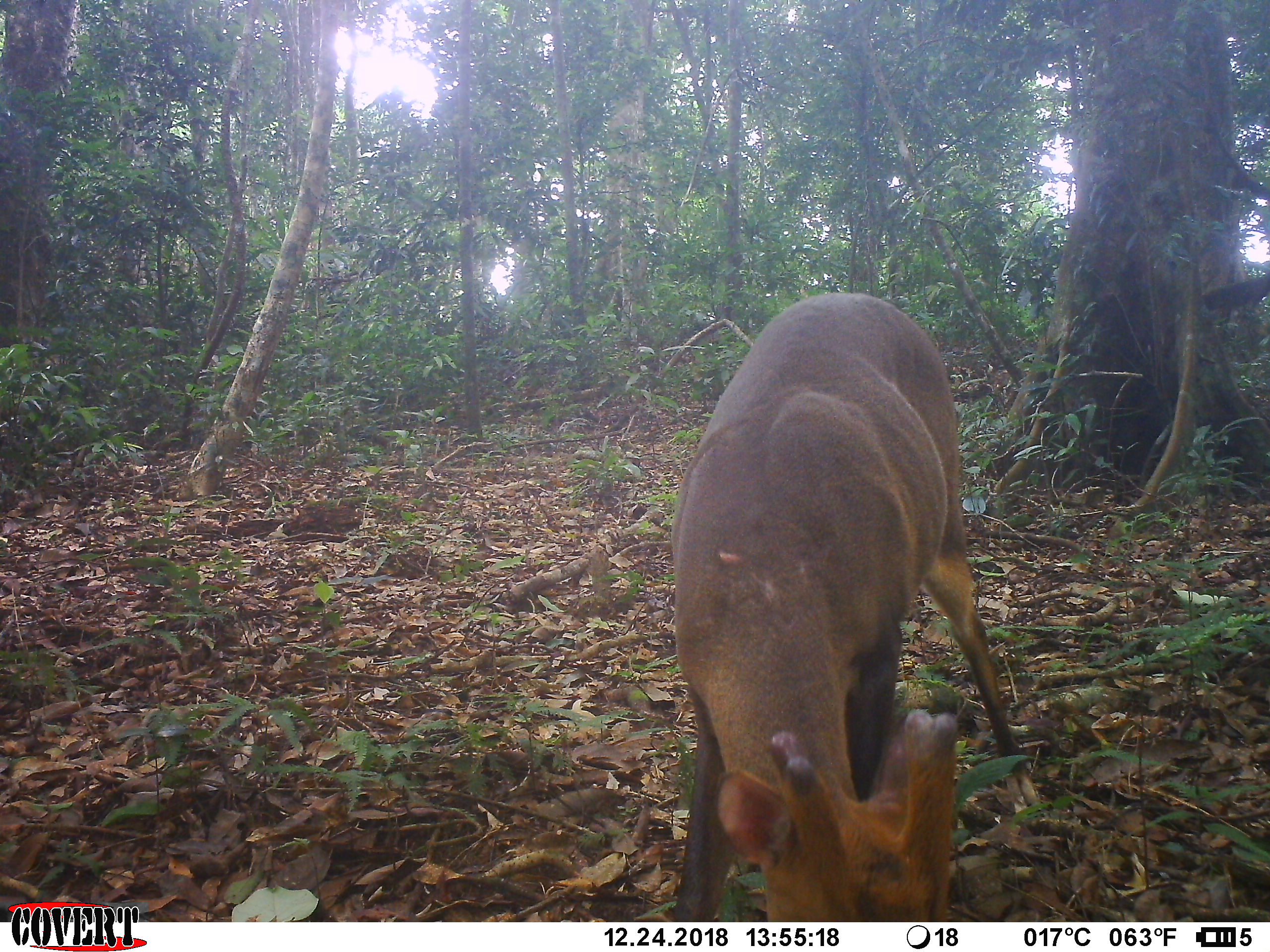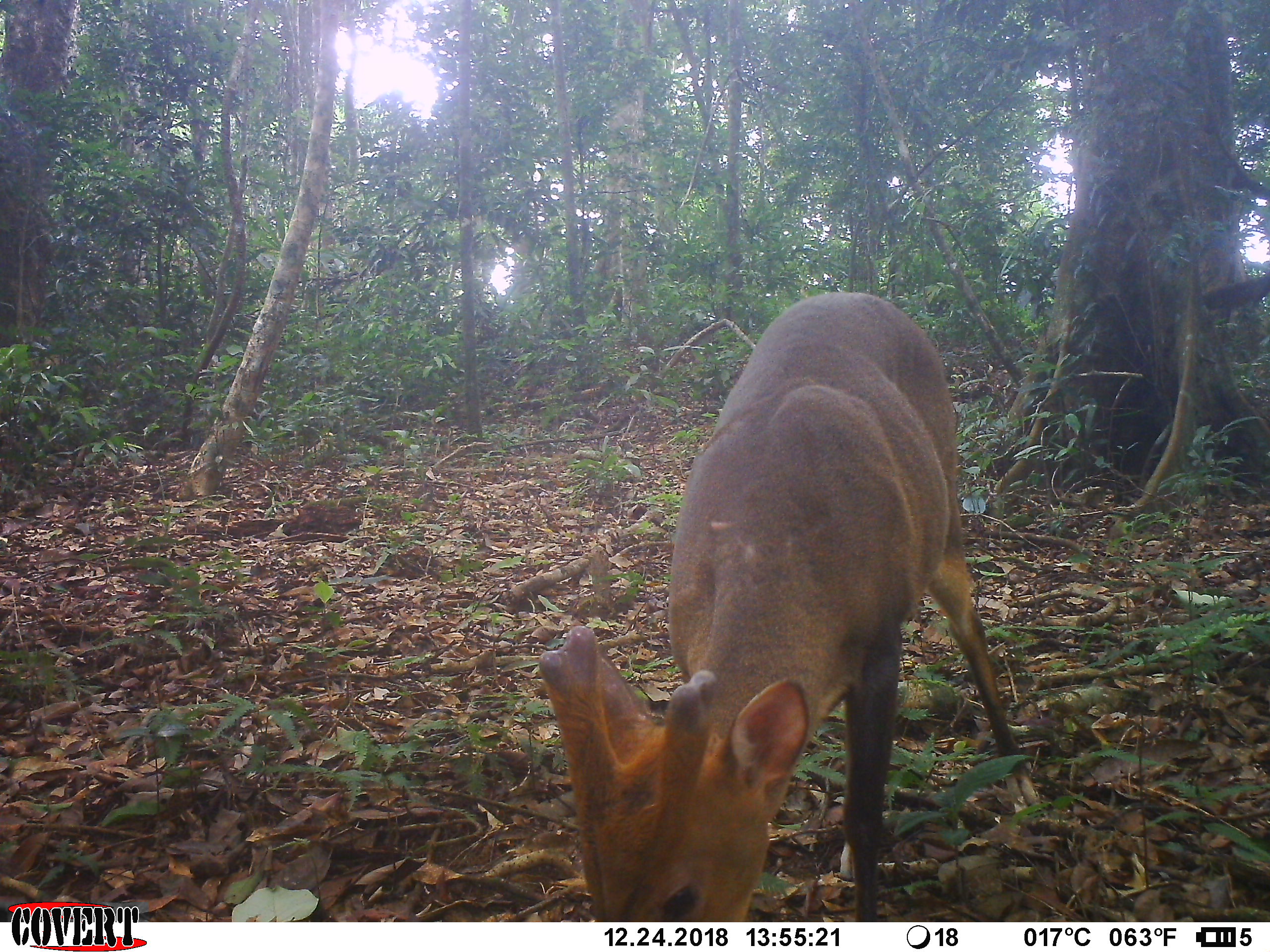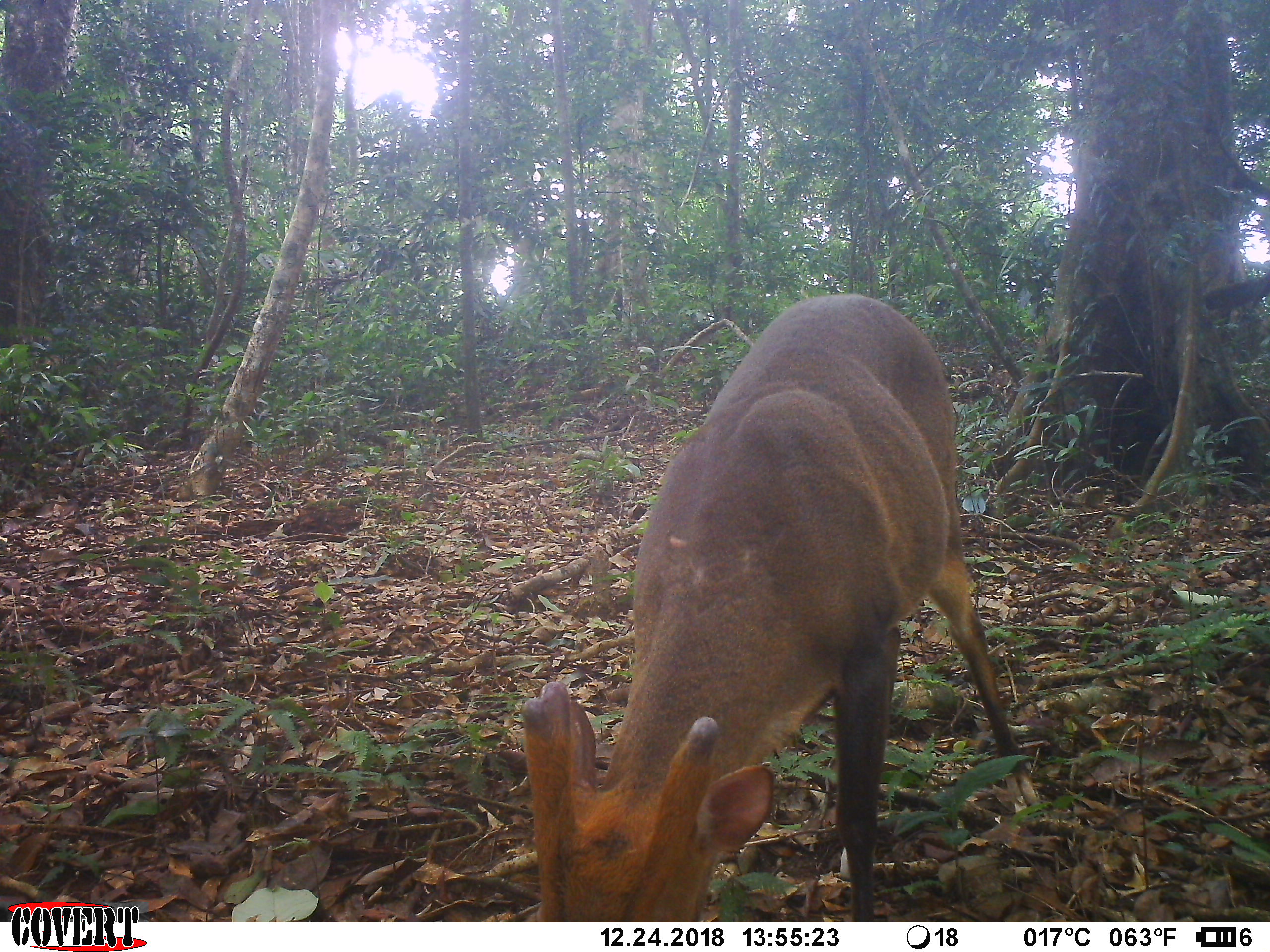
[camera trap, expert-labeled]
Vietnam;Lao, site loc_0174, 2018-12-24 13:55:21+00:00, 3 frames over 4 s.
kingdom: Animalia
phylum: Chordata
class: Mammalia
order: Artiodactyla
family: Cervidae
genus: Muntiacus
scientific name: Muntiacus vuquangensis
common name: large-antlered muntjac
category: large antlered muntjac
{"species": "large antlered muntjac (large-antlered muntjac) (Muntiacus vuquangensis)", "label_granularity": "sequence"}